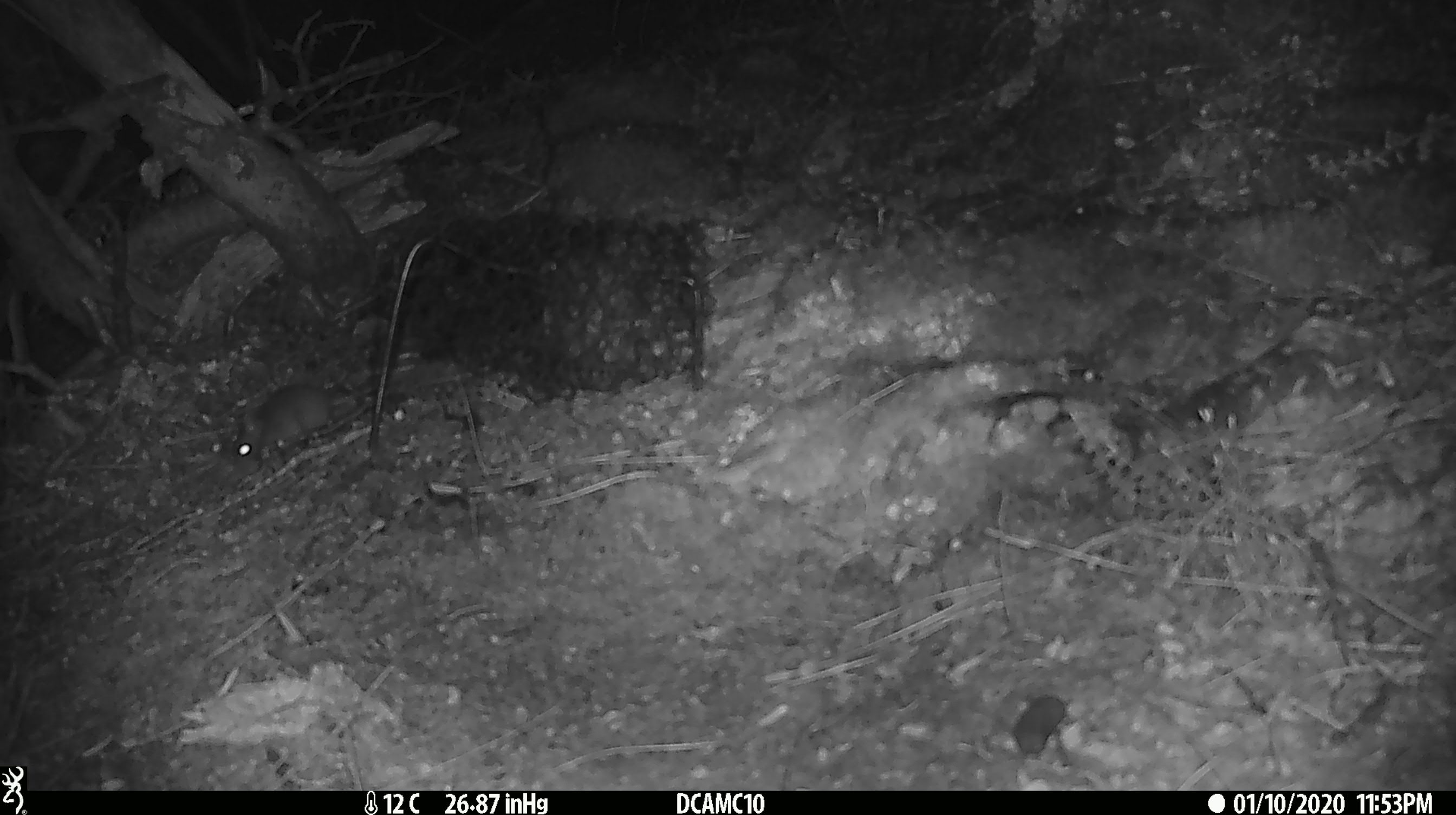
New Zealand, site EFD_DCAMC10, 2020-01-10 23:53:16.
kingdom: Animalia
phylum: Chordata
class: Mammalia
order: Rodentia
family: Muridae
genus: Mus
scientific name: Mus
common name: mouse